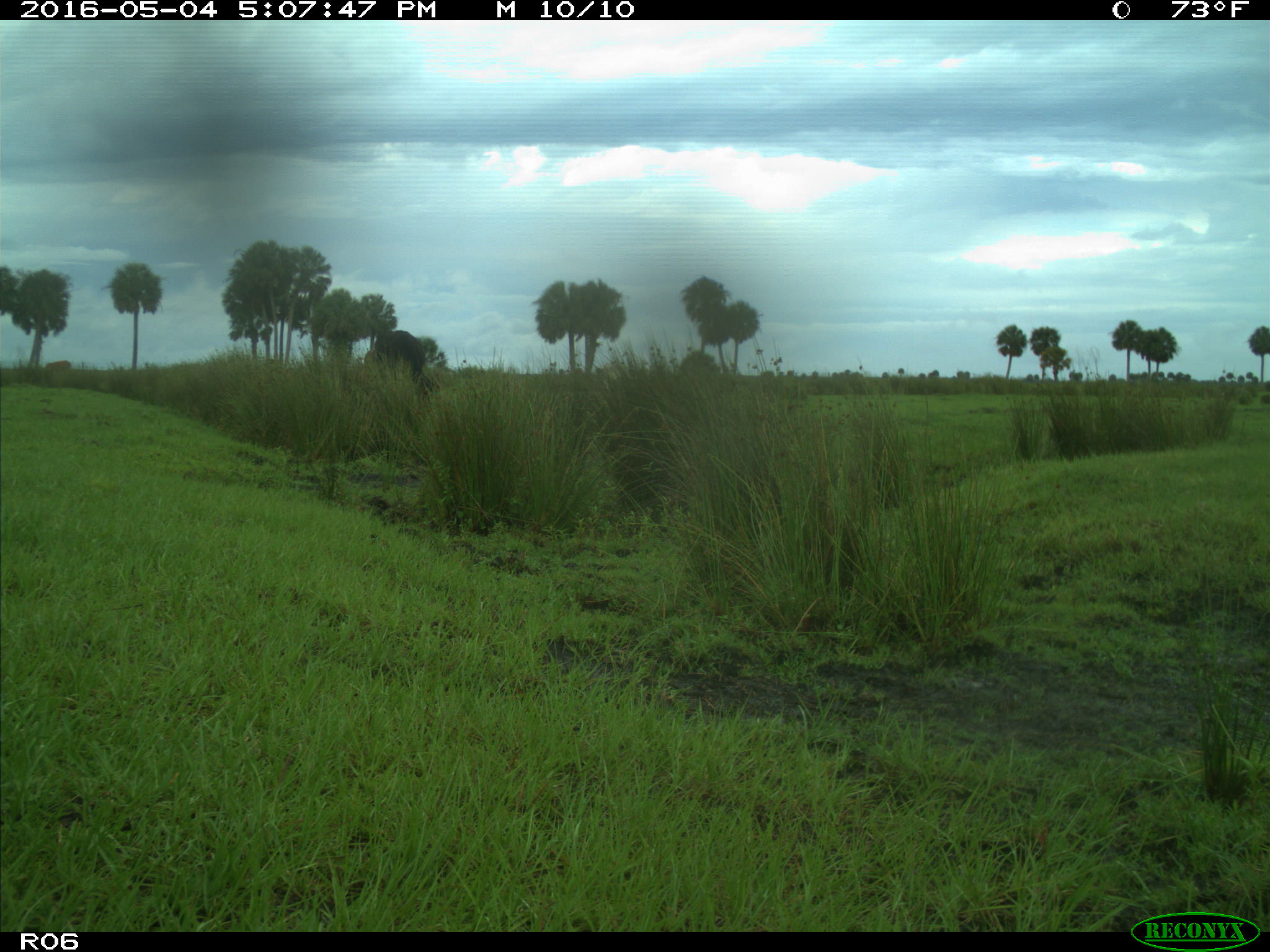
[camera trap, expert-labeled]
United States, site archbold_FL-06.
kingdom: Animalia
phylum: Chordata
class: Mammalia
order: Artiodactyla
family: Bovidae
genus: Bos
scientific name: Bos taurus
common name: domestic cow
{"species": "Bos taurus (domestic cow)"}